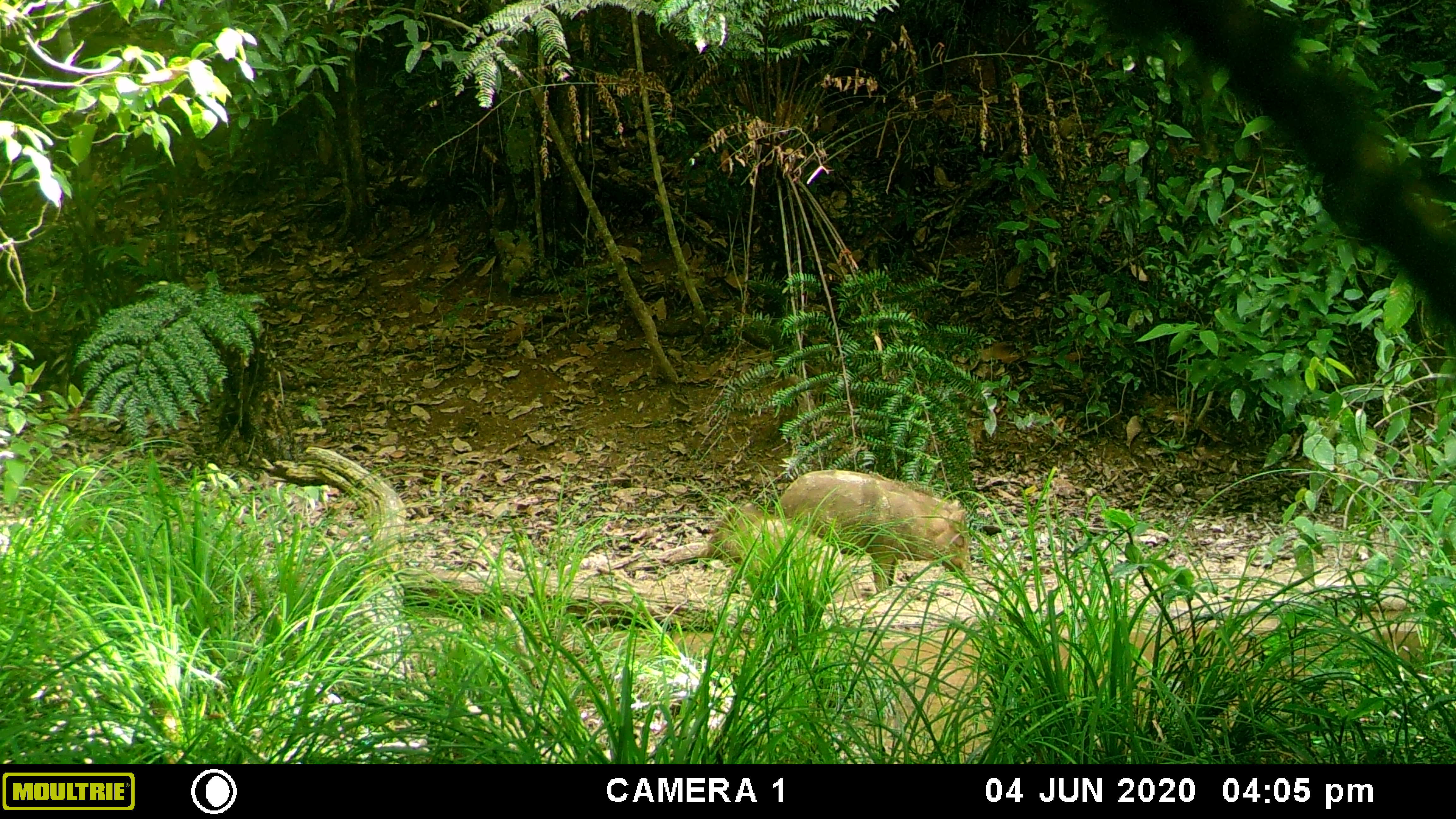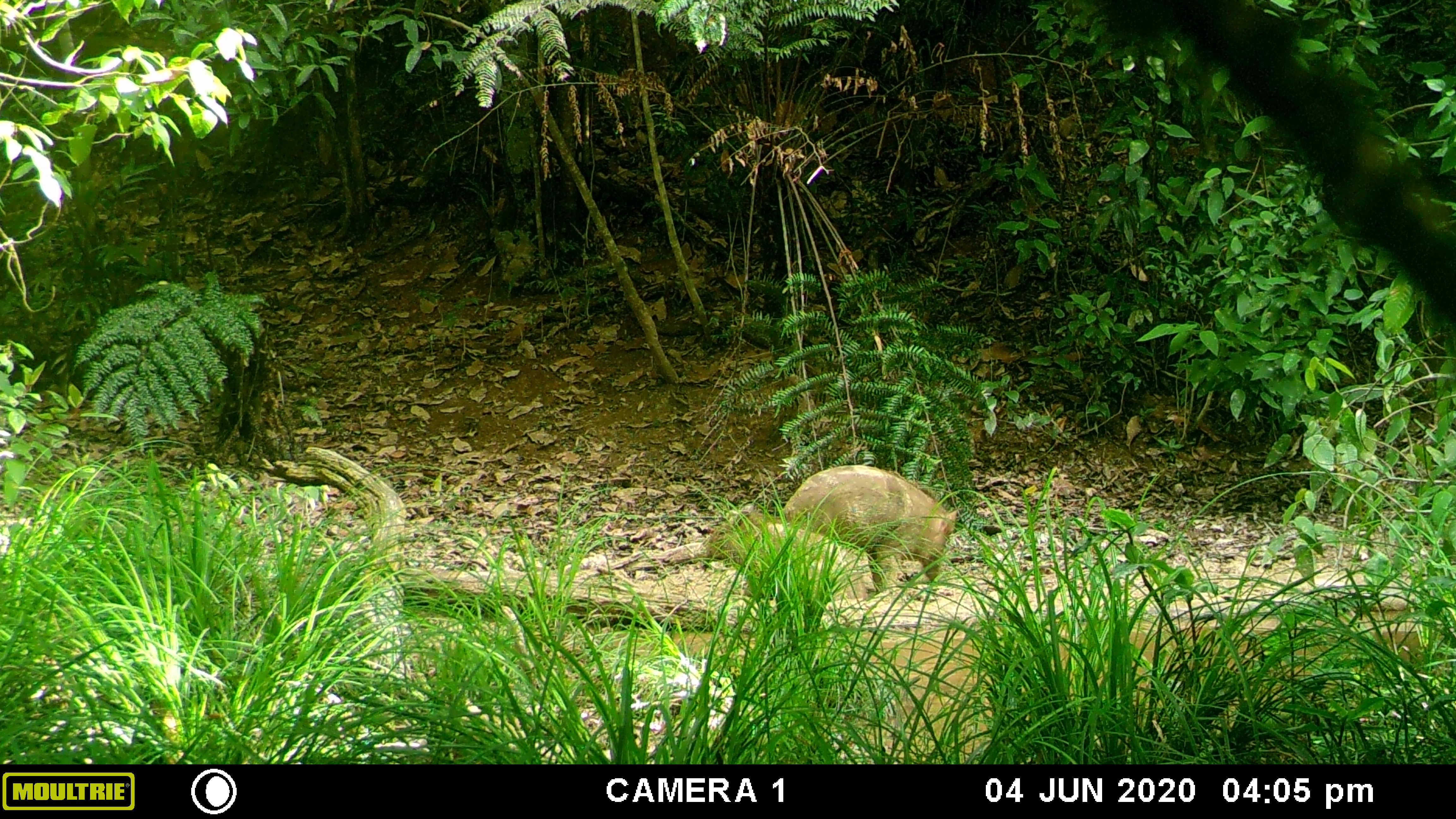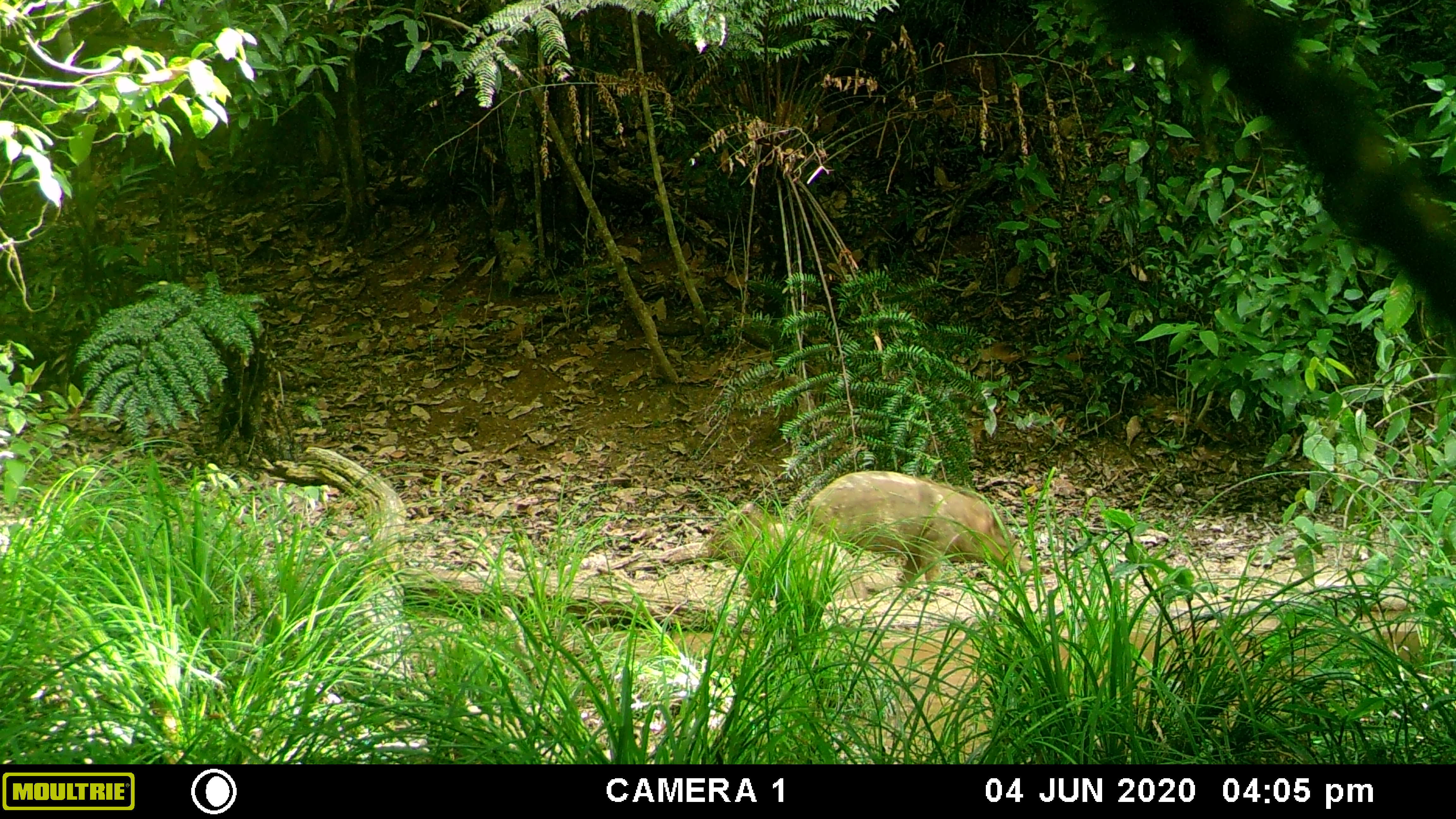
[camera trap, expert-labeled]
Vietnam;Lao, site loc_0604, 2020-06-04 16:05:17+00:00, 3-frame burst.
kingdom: Animalia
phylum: Chordata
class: Mammalia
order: Artiodactyla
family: Suidae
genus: Sus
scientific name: Sus scrofa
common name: eurasian wild pig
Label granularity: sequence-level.